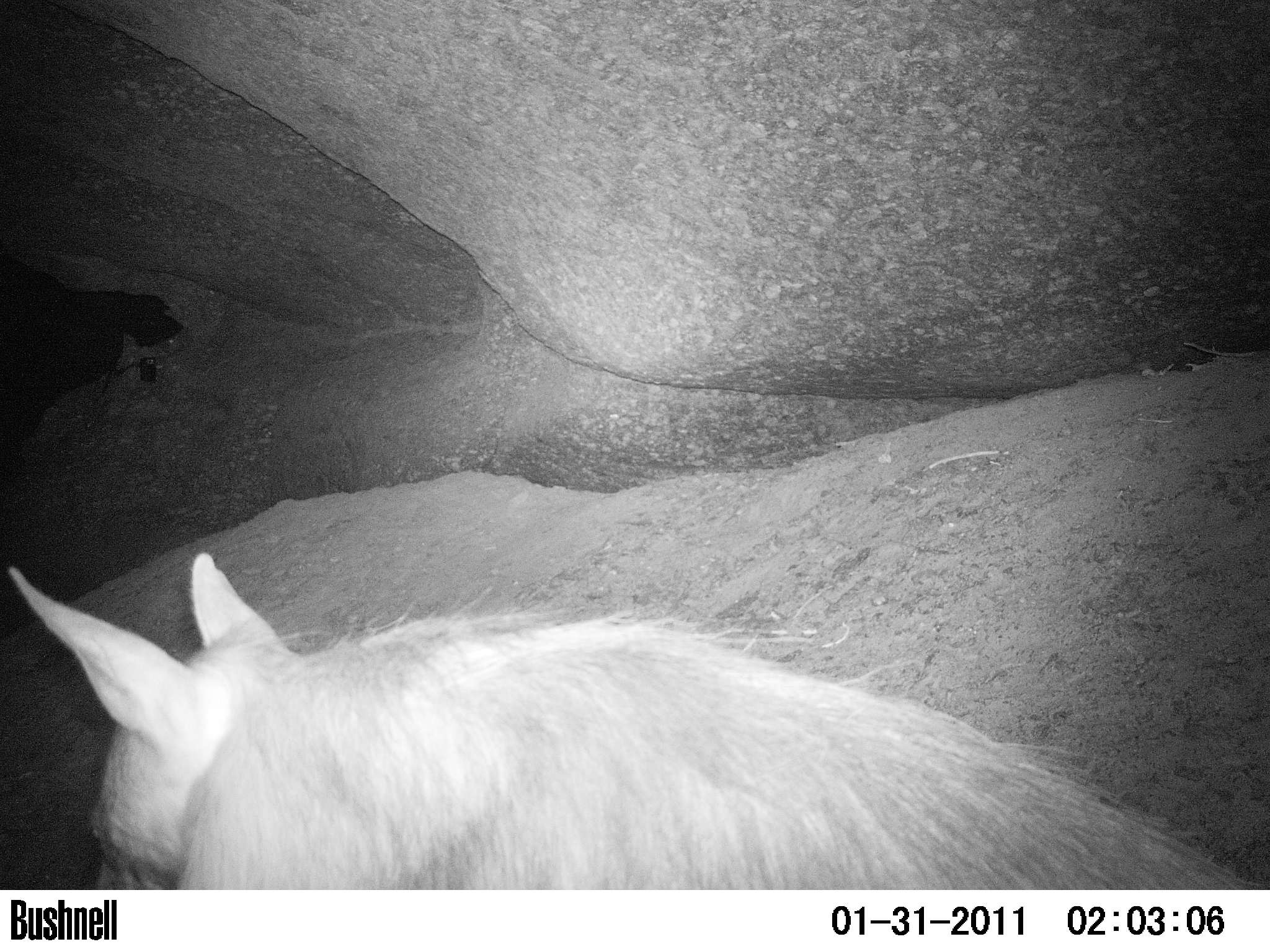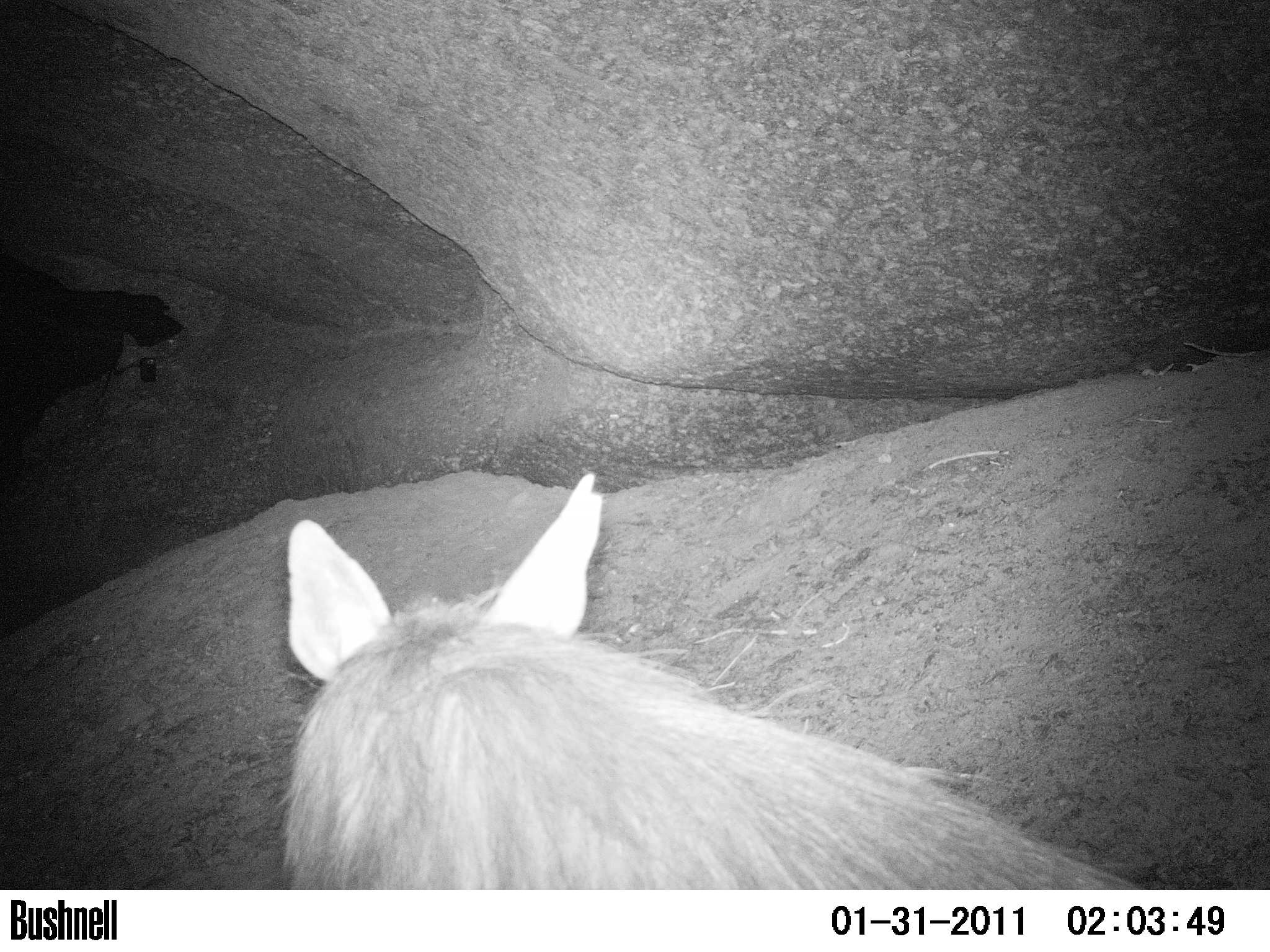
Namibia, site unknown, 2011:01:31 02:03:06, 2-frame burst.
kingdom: Animalia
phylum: Chordata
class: Mammalia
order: Carnivora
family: Hyaenidae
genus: Parahyaena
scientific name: Parahyaena brunnea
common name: brown hyena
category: hyaena brunnea